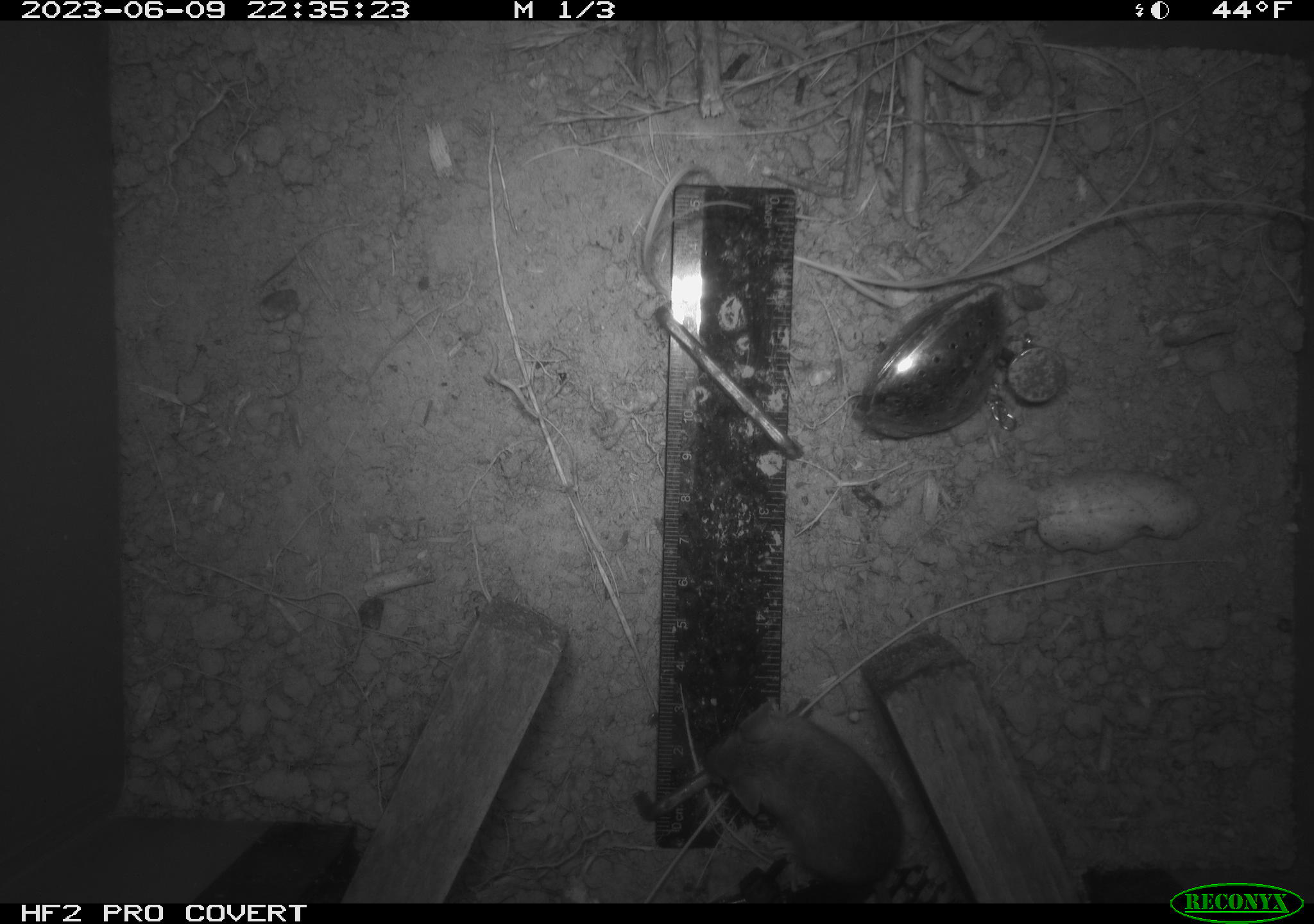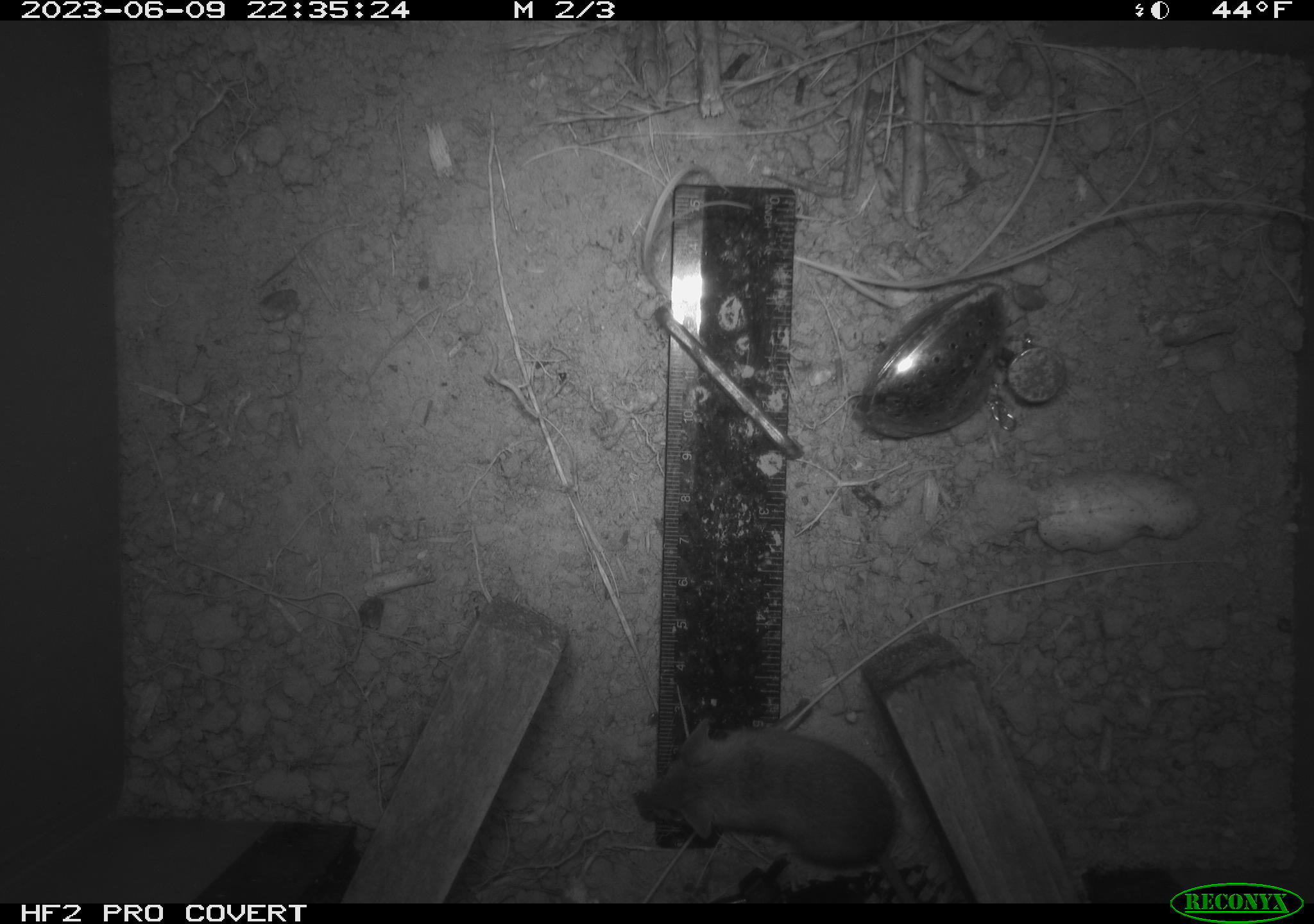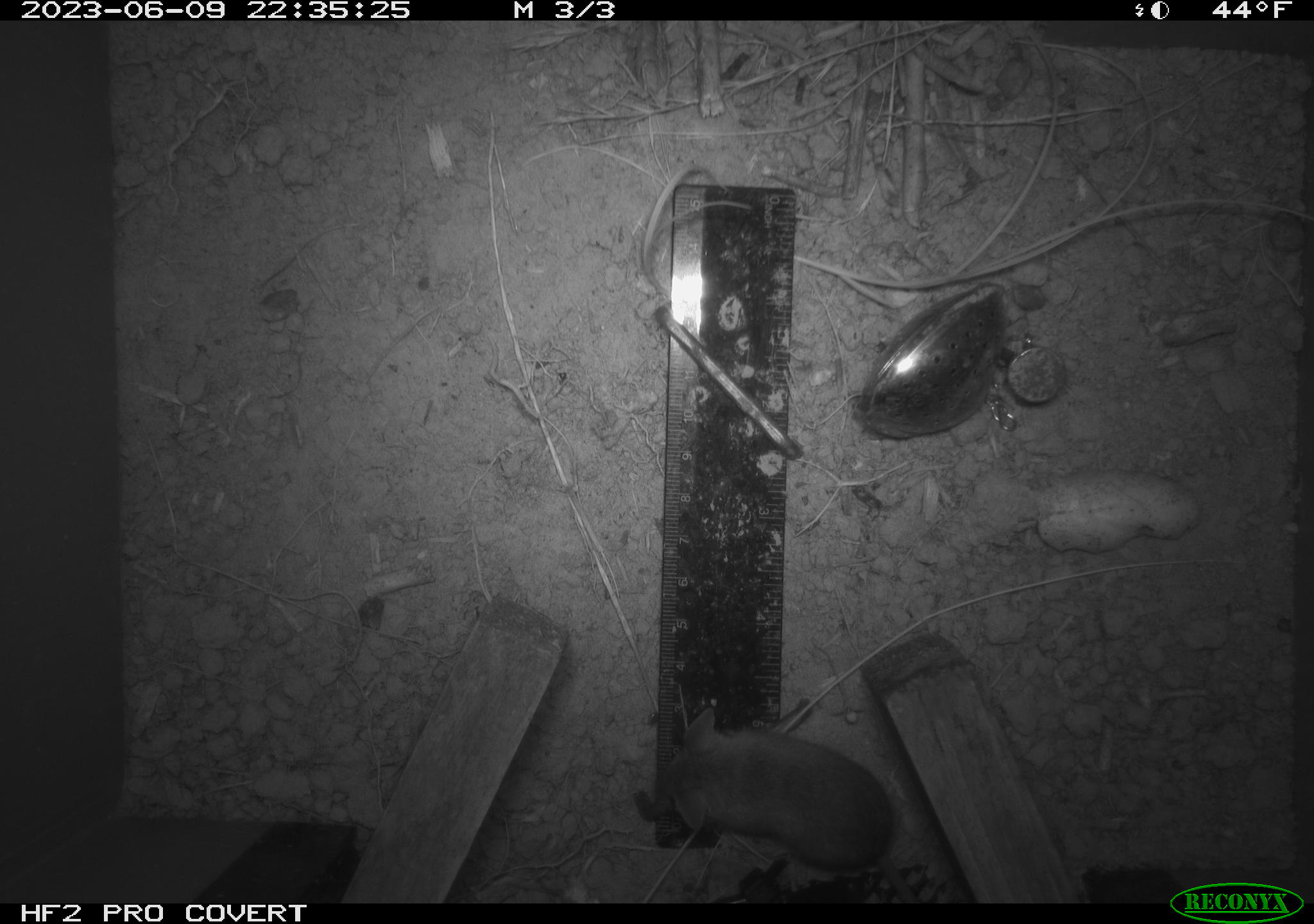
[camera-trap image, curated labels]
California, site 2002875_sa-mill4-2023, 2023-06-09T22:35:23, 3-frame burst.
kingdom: Animalia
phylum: Chordata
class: Mammalia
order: Rodentia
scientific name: Rodentia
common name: mouse species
Mouse species (Rodentia).